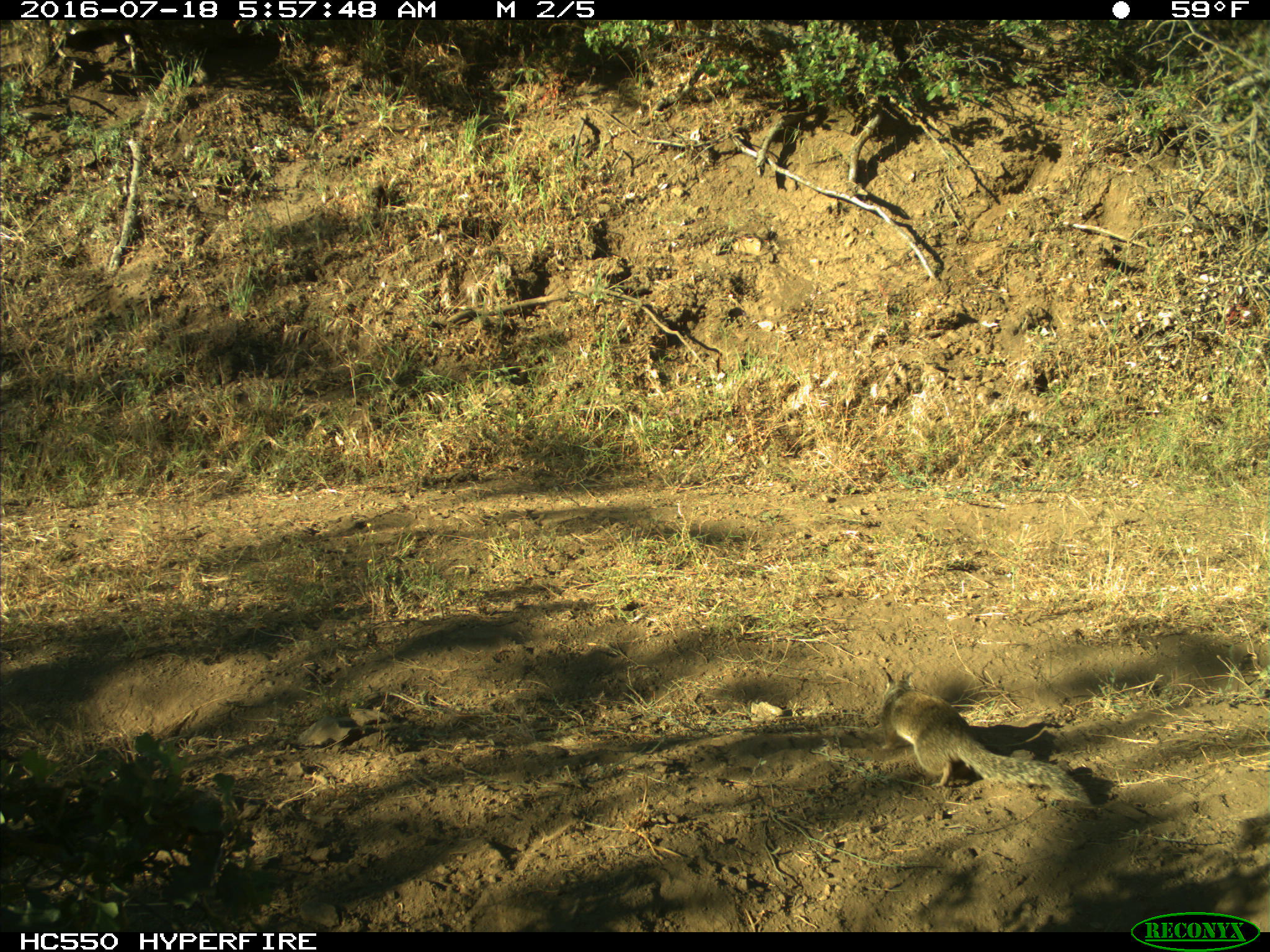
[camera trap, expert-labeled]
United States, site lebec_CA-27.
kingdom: Animalia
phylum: Chordata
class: Mammalia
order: Rodentia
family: Sciuridae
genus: Otospermophilus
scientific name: Otospermophilus beecheyi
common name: california ground squirrel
Otospermophilus beecheyi (california ground squirrel).